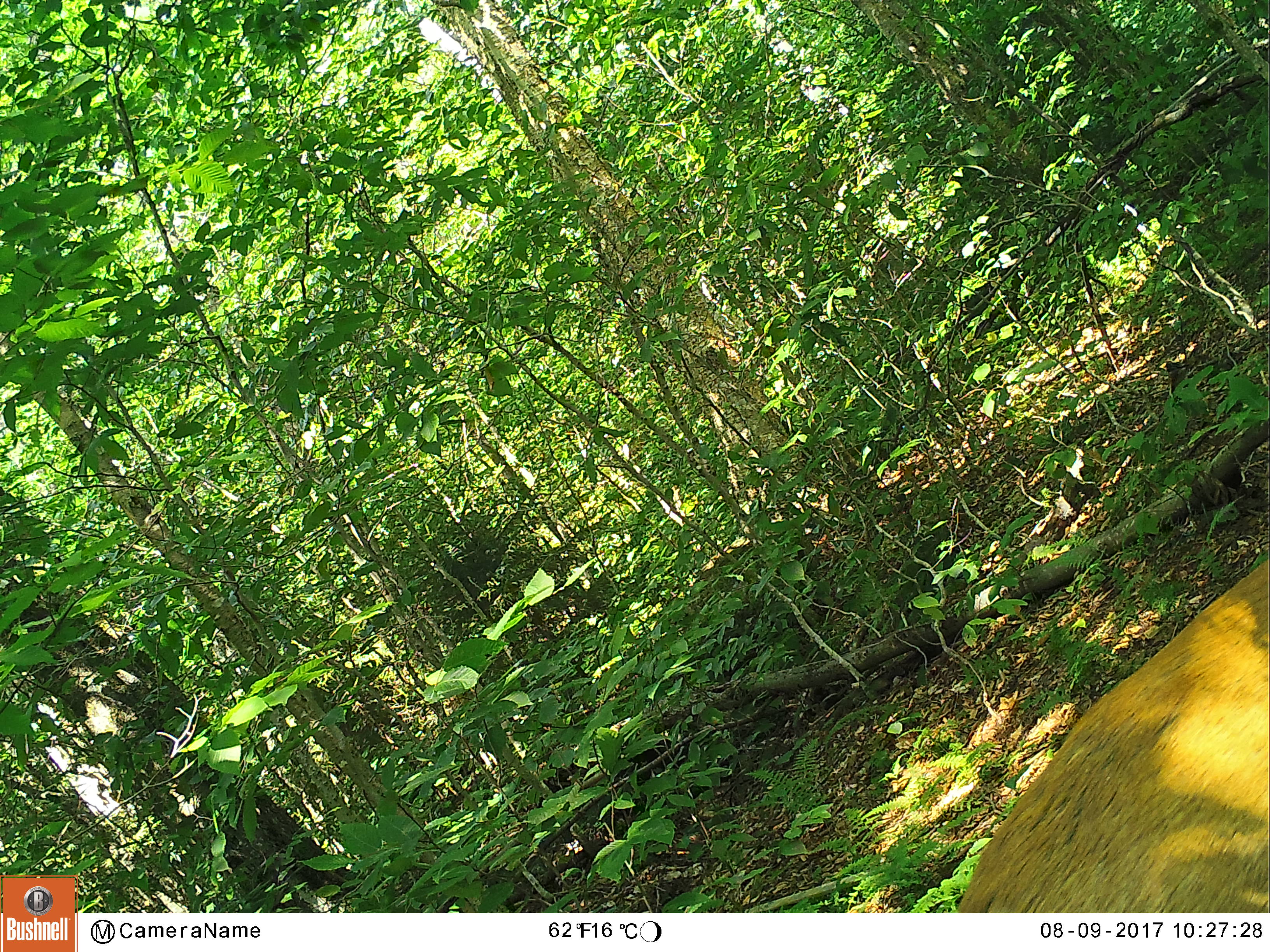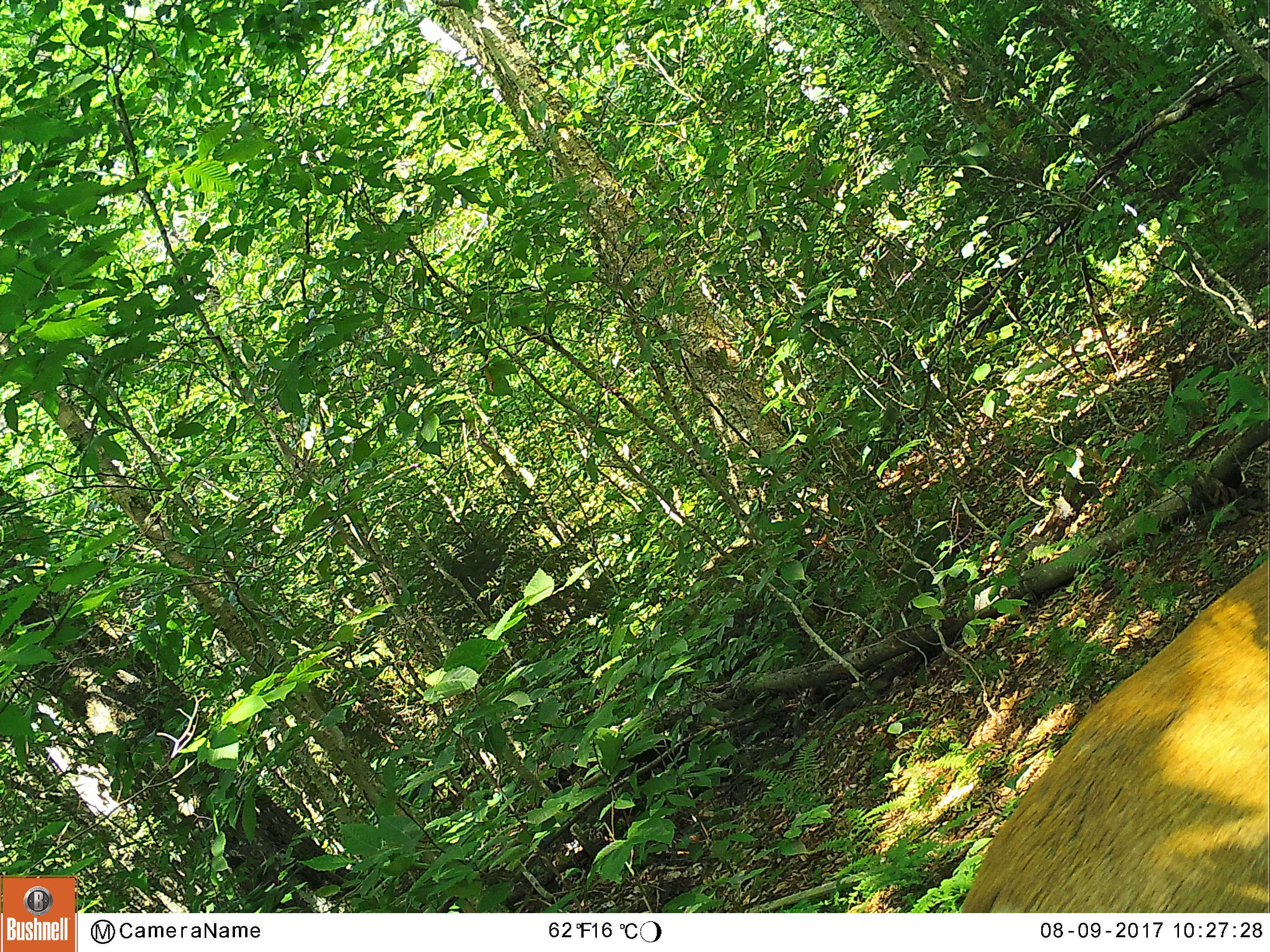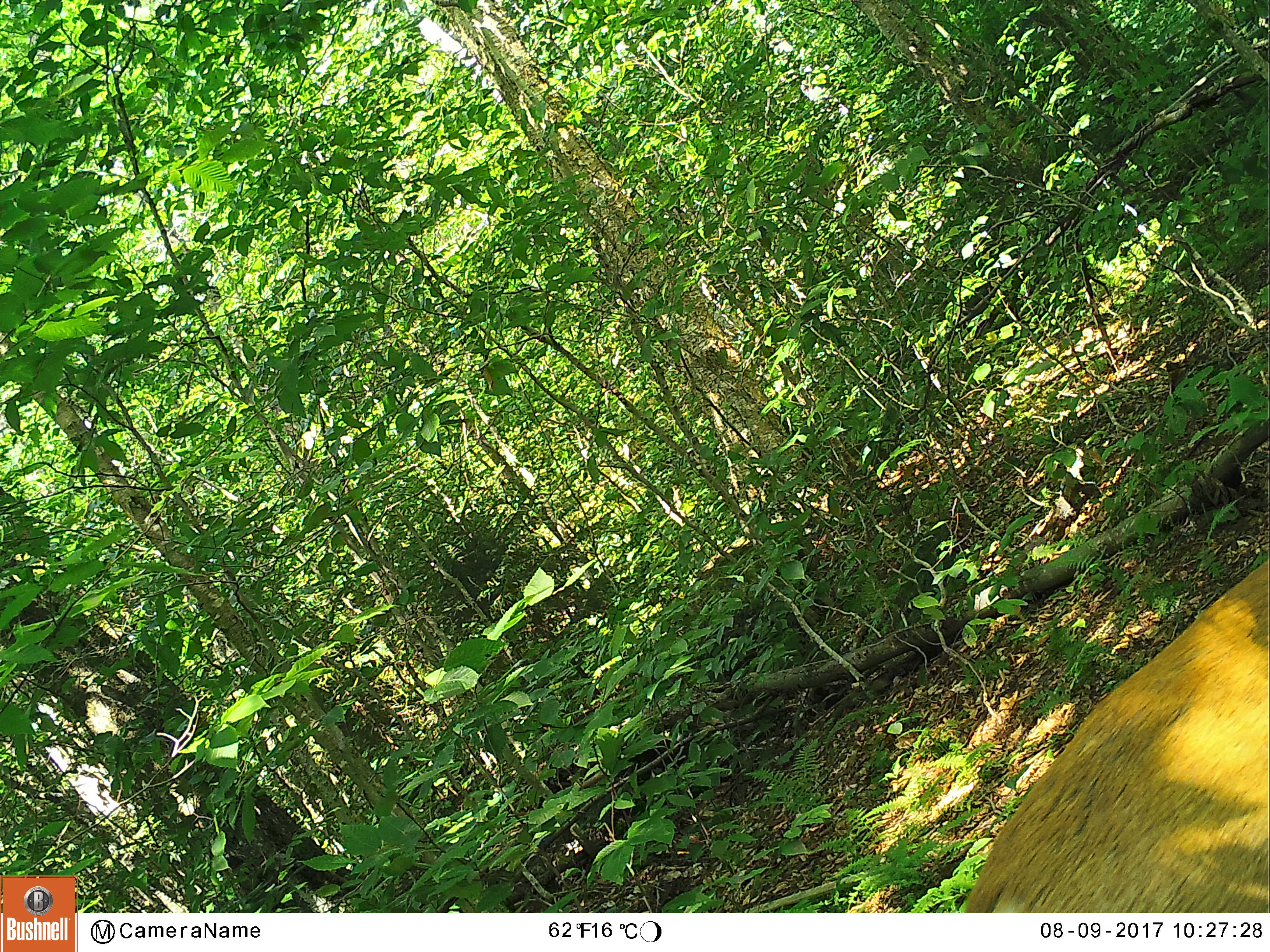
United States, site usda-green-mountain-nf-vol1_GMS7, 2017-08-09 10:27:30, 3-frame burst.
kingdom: Animalia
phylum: Chordata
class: Mammalia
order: Artiodactyla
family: Cervidae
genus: Odocoileus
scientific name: Odocoileus virginianus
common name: white-tailed deer